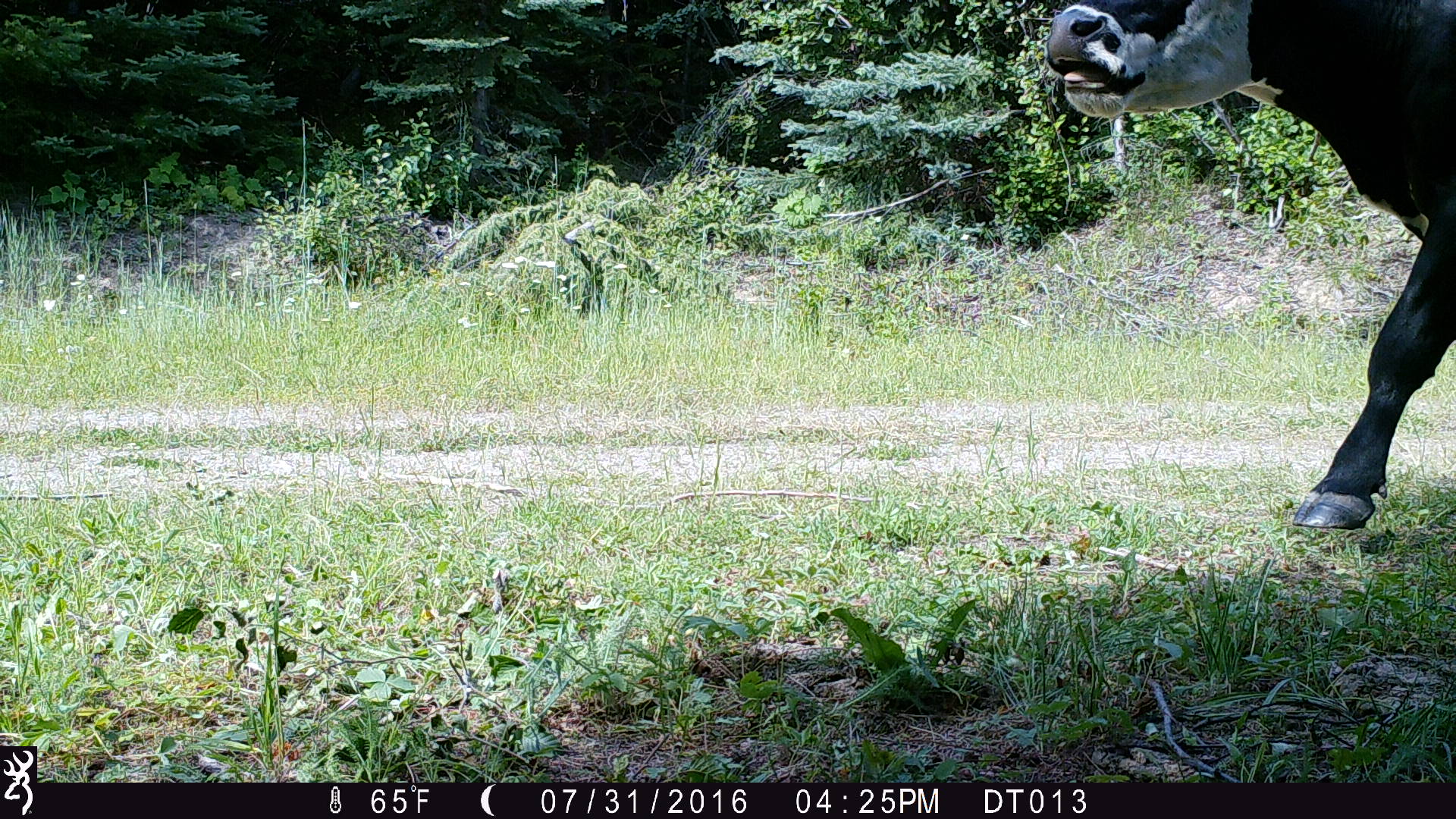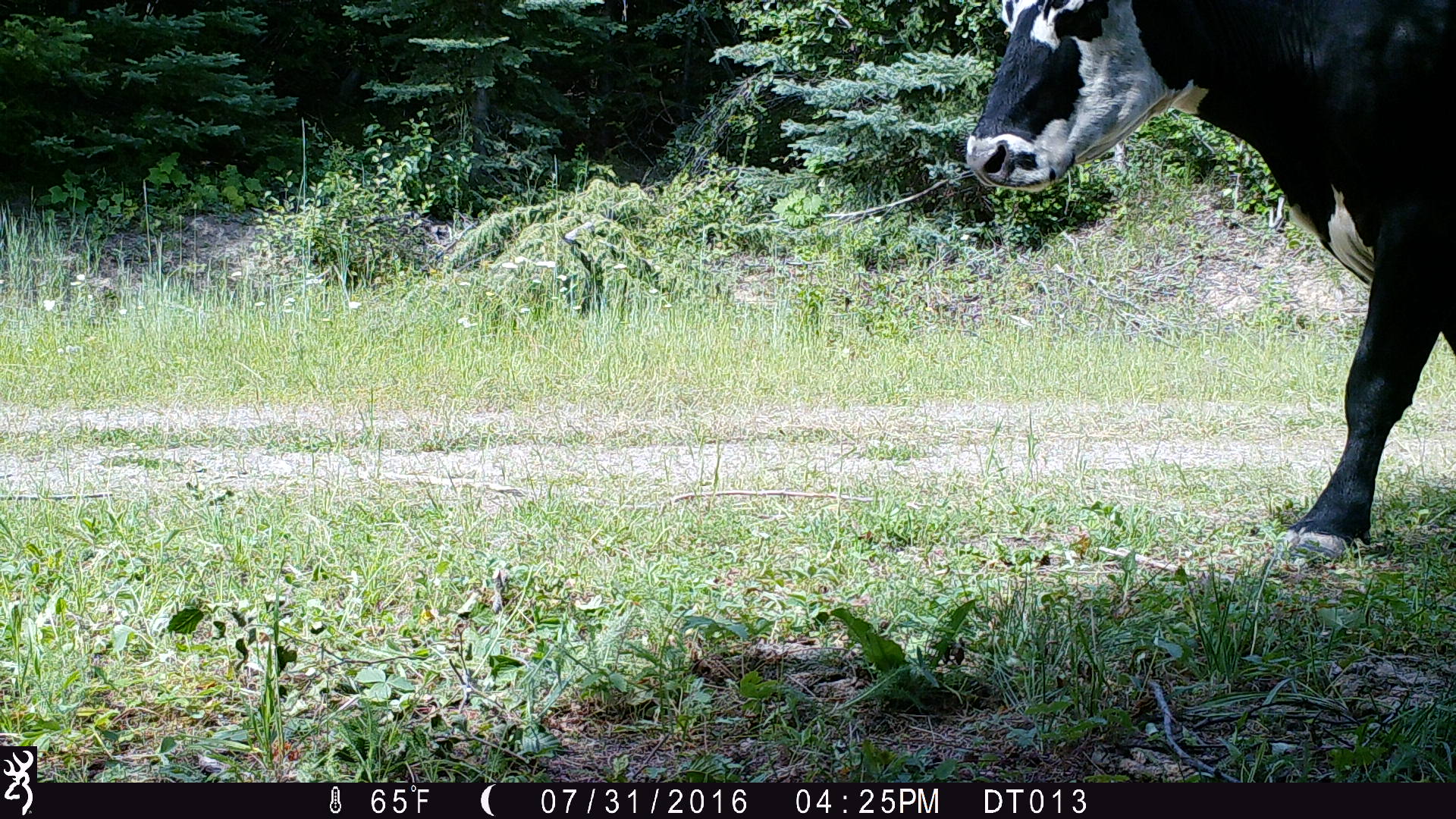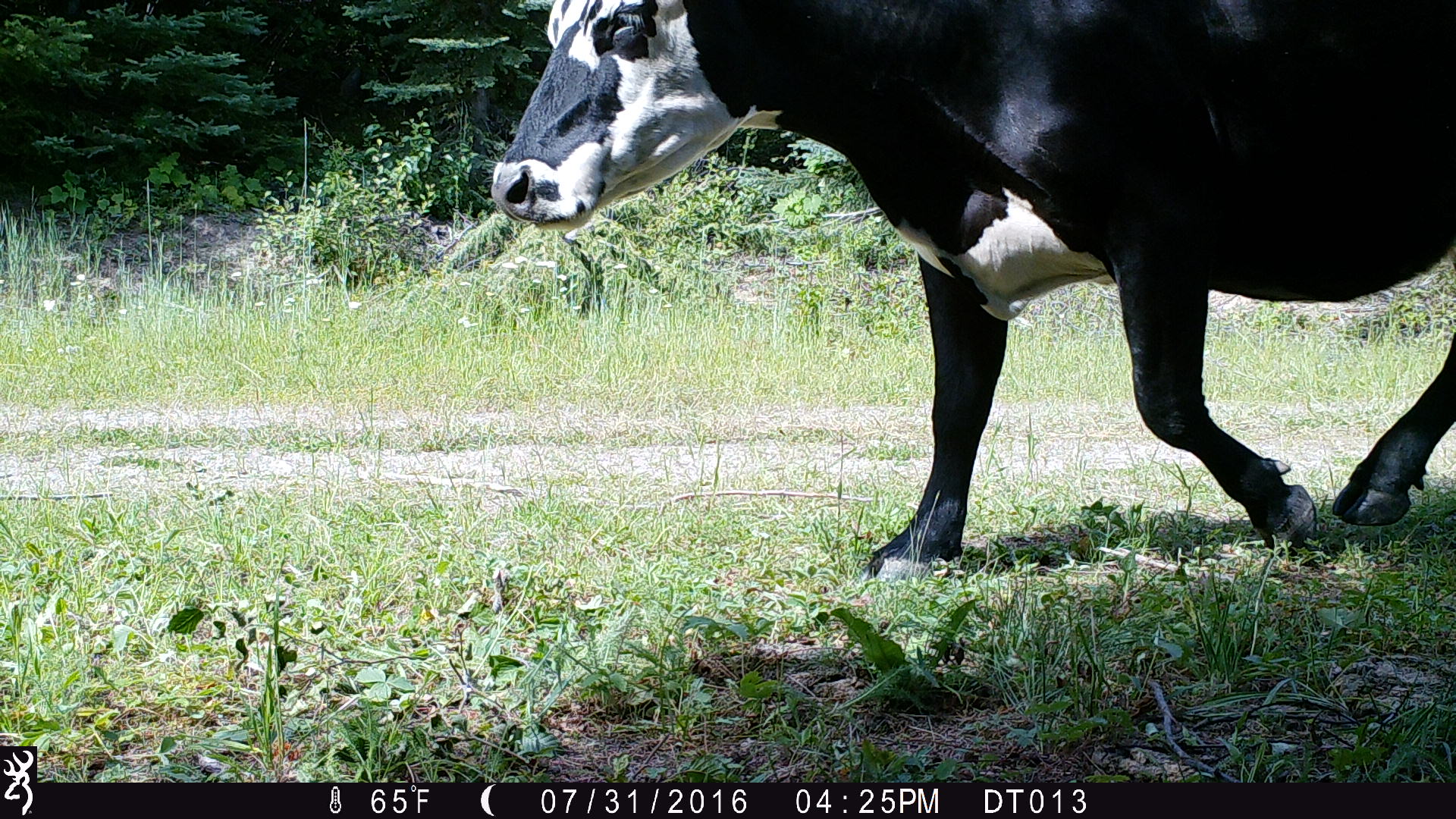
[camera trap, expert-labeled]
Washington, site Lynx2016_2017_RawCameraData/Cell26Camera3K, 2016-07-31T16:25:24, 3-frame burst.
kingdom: Animalia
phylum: Chordata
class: Mammalia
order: Artiodactyla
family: Bovidae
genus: Bos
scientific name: Bos taurus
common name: domestic cattle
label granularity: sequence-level